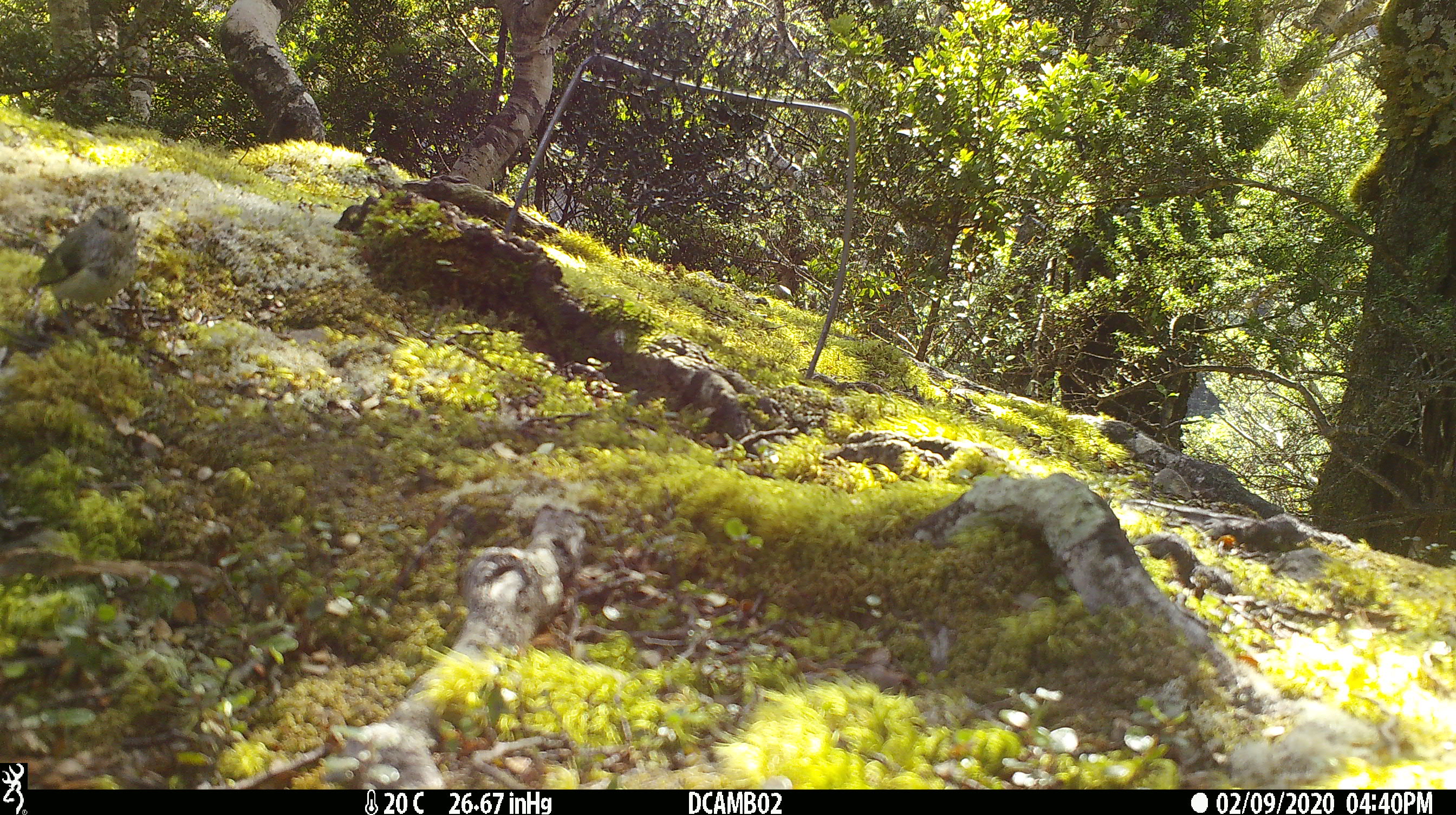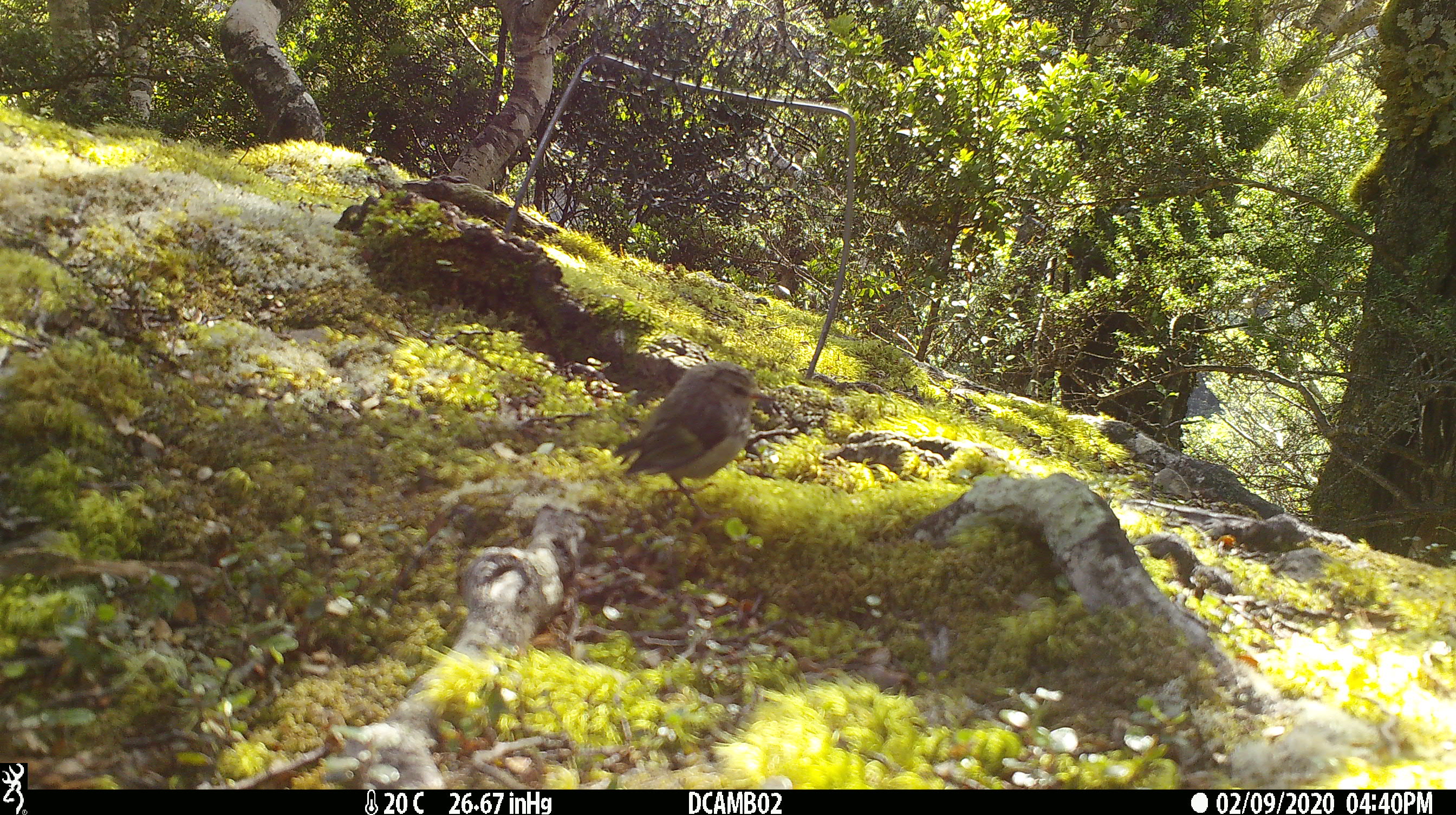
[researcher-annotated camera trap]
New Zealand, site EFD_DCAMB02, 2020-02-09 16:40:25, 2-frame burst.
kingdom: Animalia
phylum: Chordata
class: Aves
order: Passeriformes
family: Acanthisittidae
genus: Acanthisitta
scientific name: Acanthisitta chloris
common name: rifleman